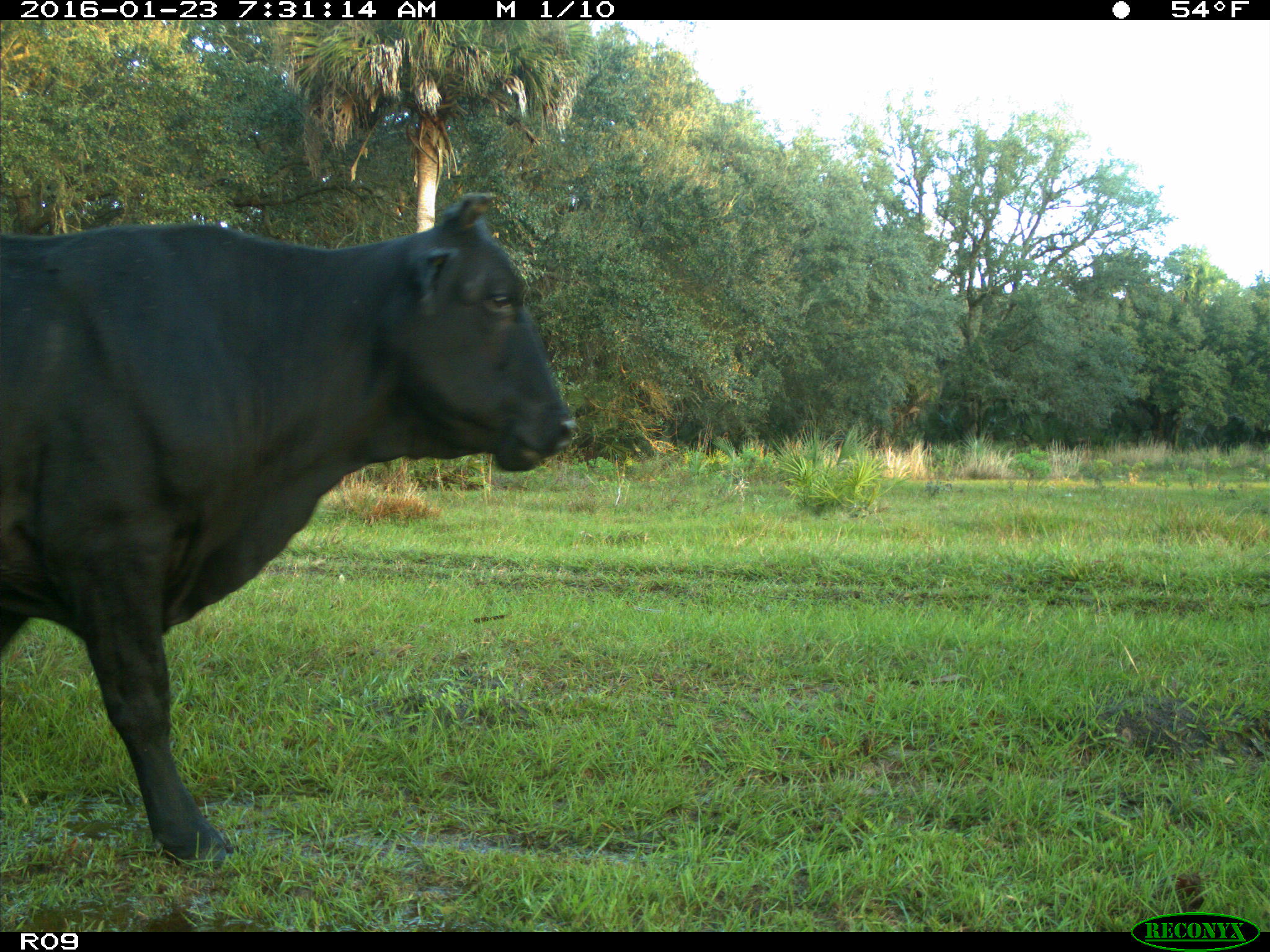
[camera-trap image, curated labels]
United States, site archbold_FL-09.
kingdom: Animalia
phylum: Chordata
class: Mammalia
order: Artiodactyla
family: Bovidae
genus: Bos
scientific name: Bos taurus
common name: domestic cow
Bos taurus (domestic cow).